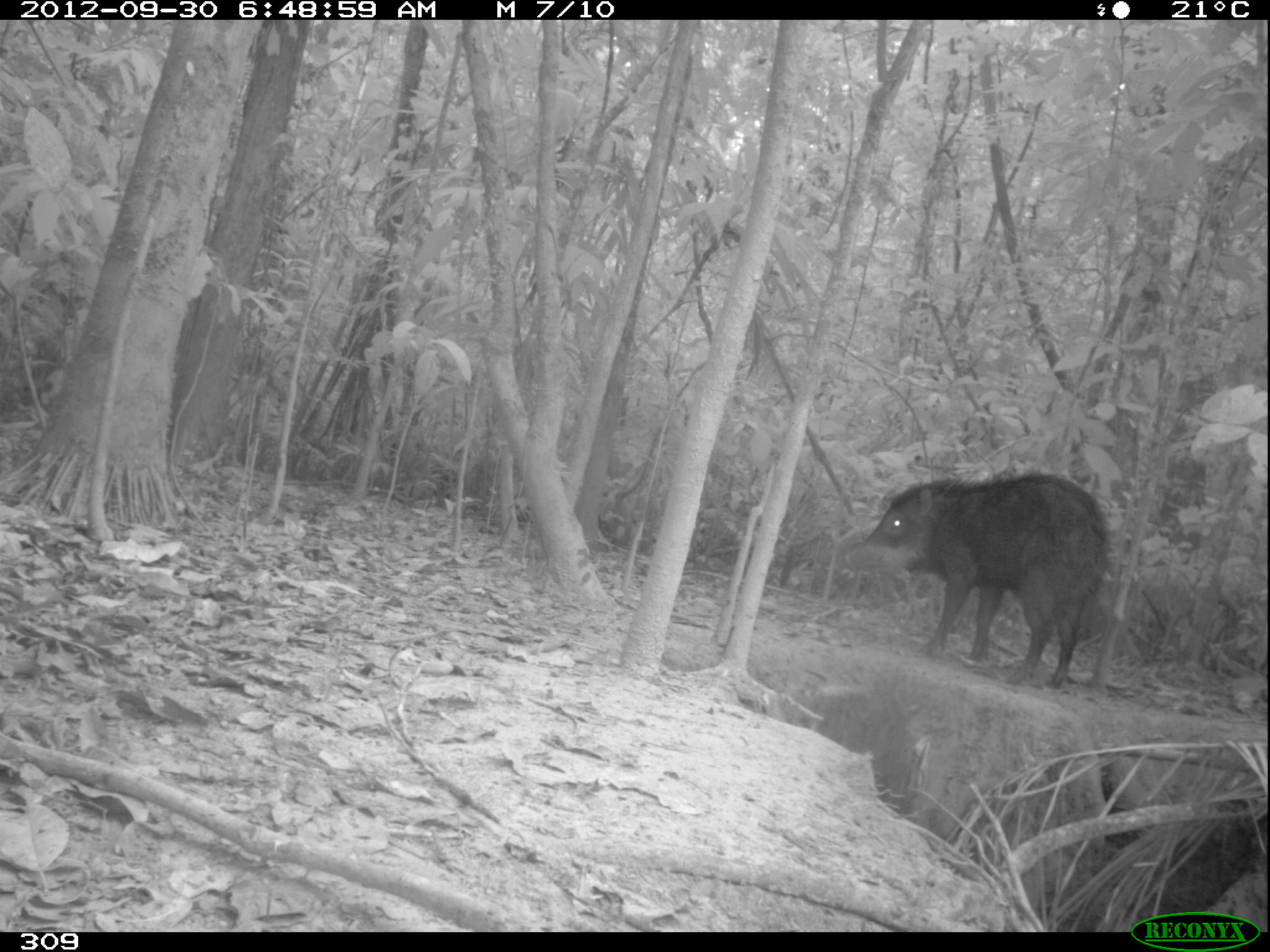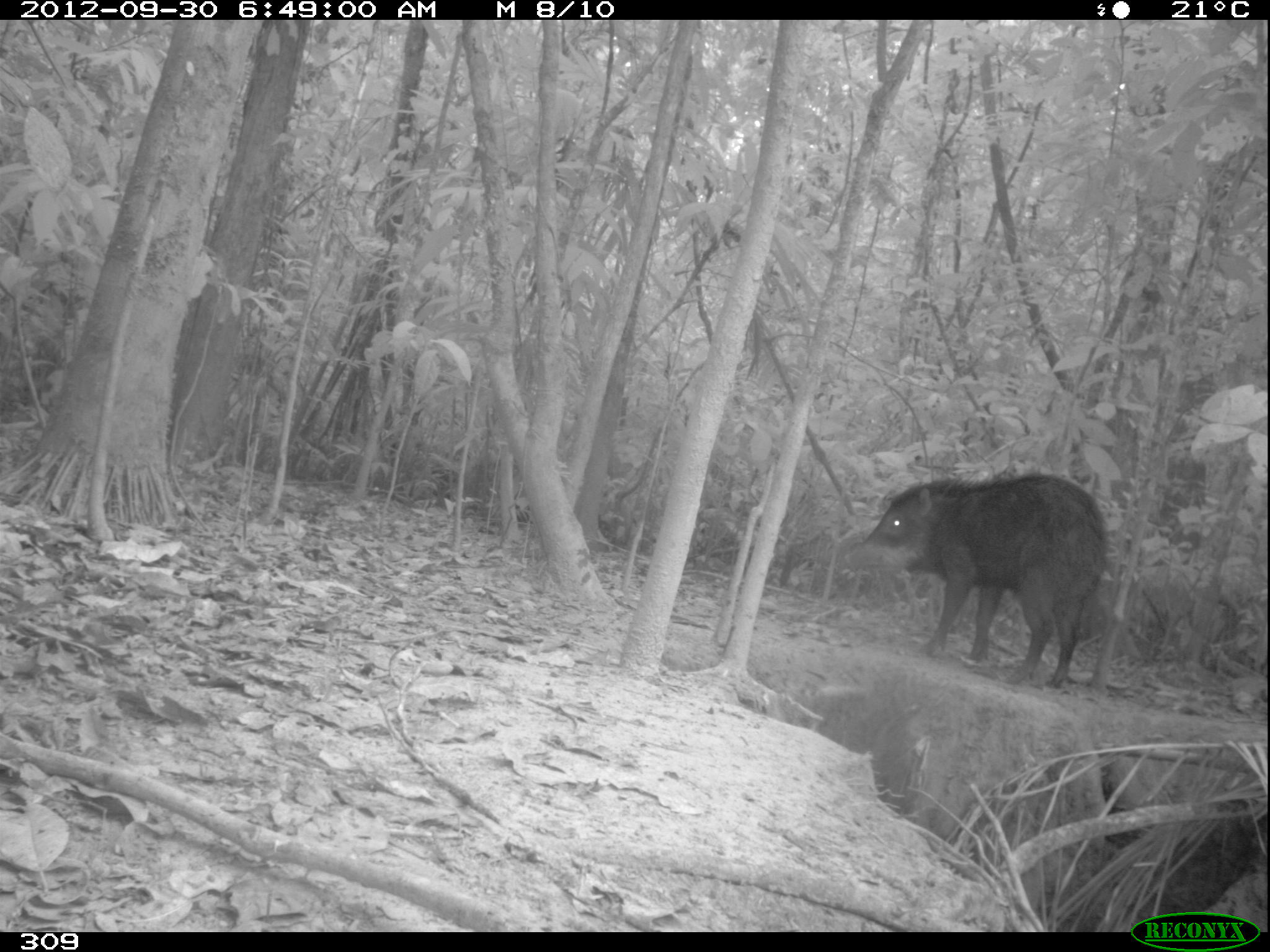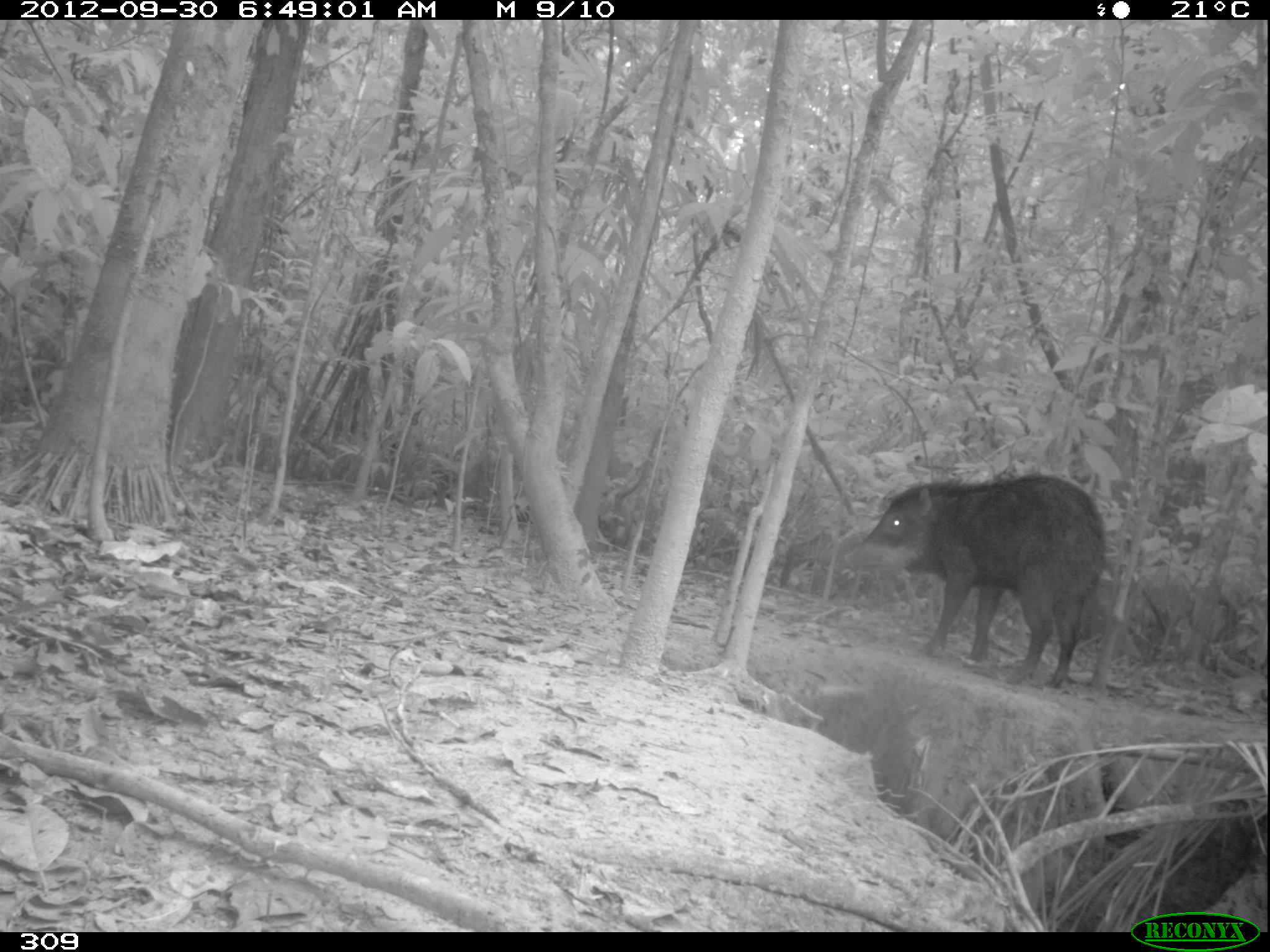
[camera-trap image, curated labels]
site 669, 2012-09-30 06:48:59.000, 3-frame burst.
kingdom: Animalia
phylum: Chordata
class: Mammalia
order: Artiodactyla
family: Tayassuidae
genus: Tayassu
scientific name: Tayassu pecari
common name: white-lipped peccary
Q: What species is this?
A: Tayassu pecari (white-lipped peccary).